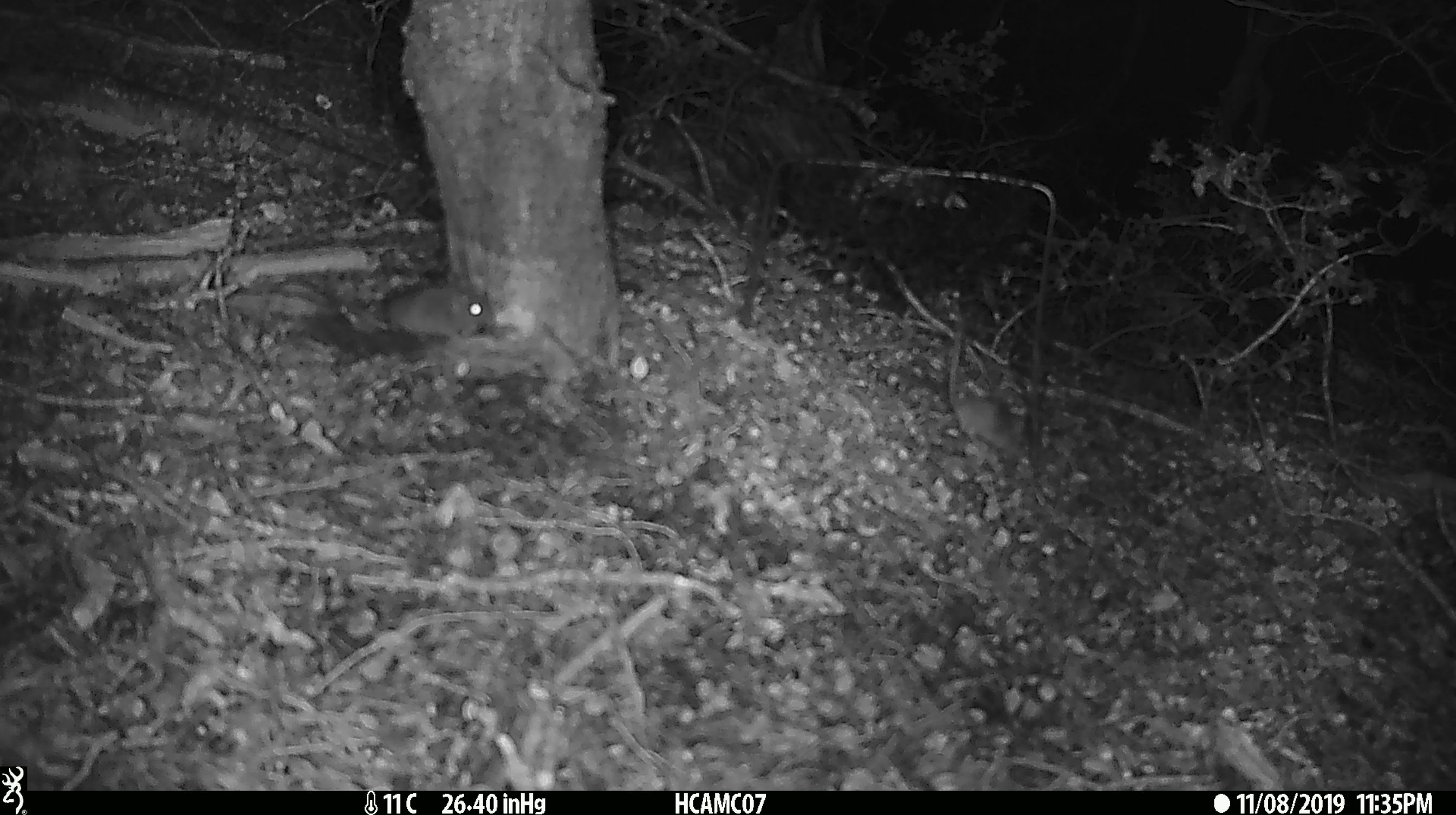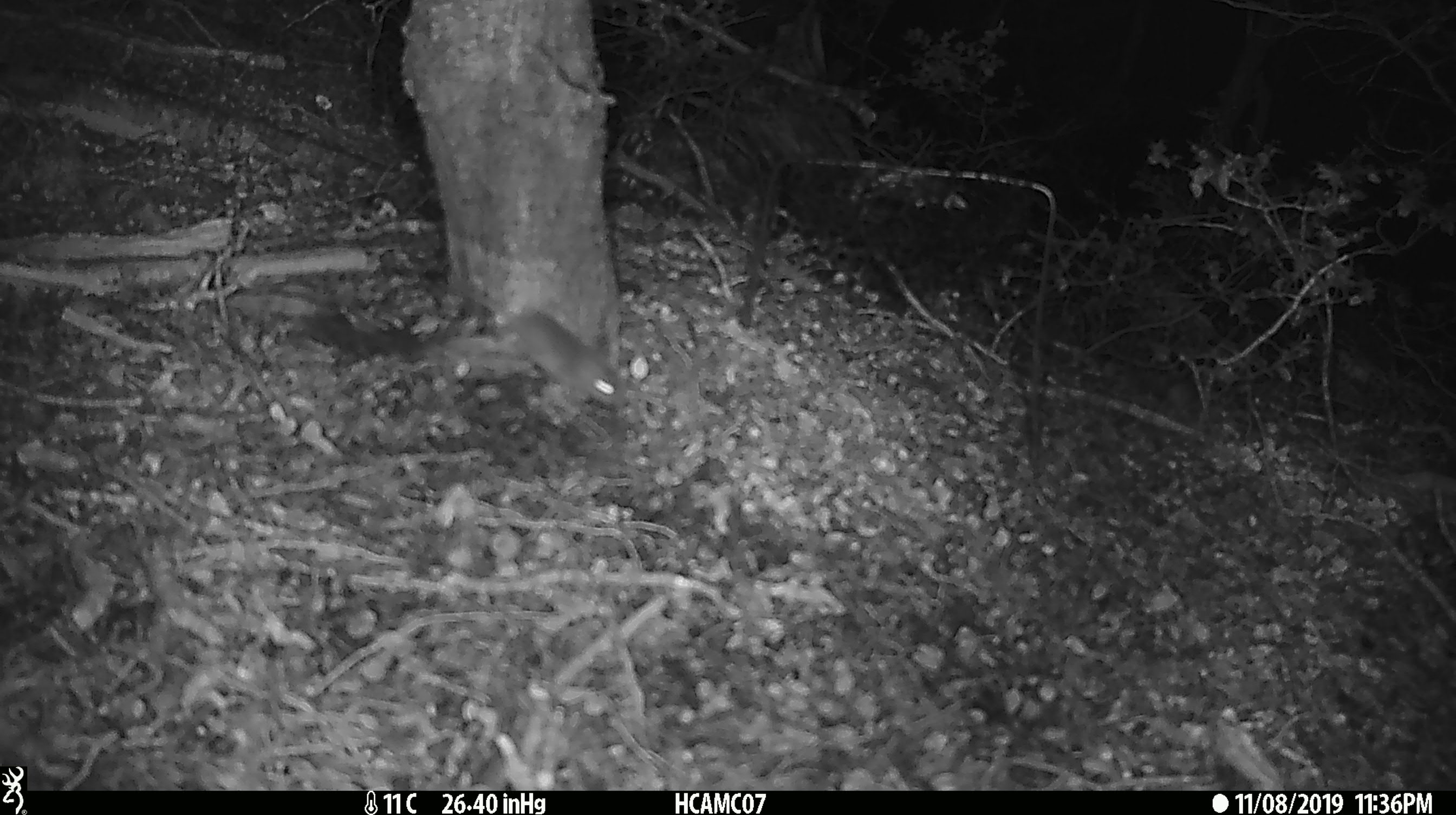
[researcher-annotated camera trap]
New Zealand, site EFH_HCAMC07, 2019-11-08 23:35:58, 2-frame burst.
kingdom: Animalia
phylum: Chordata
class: Mammalia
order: Rodentia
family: Muridae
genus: Mus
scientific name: Mus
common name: mouse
Mouse (Mus).